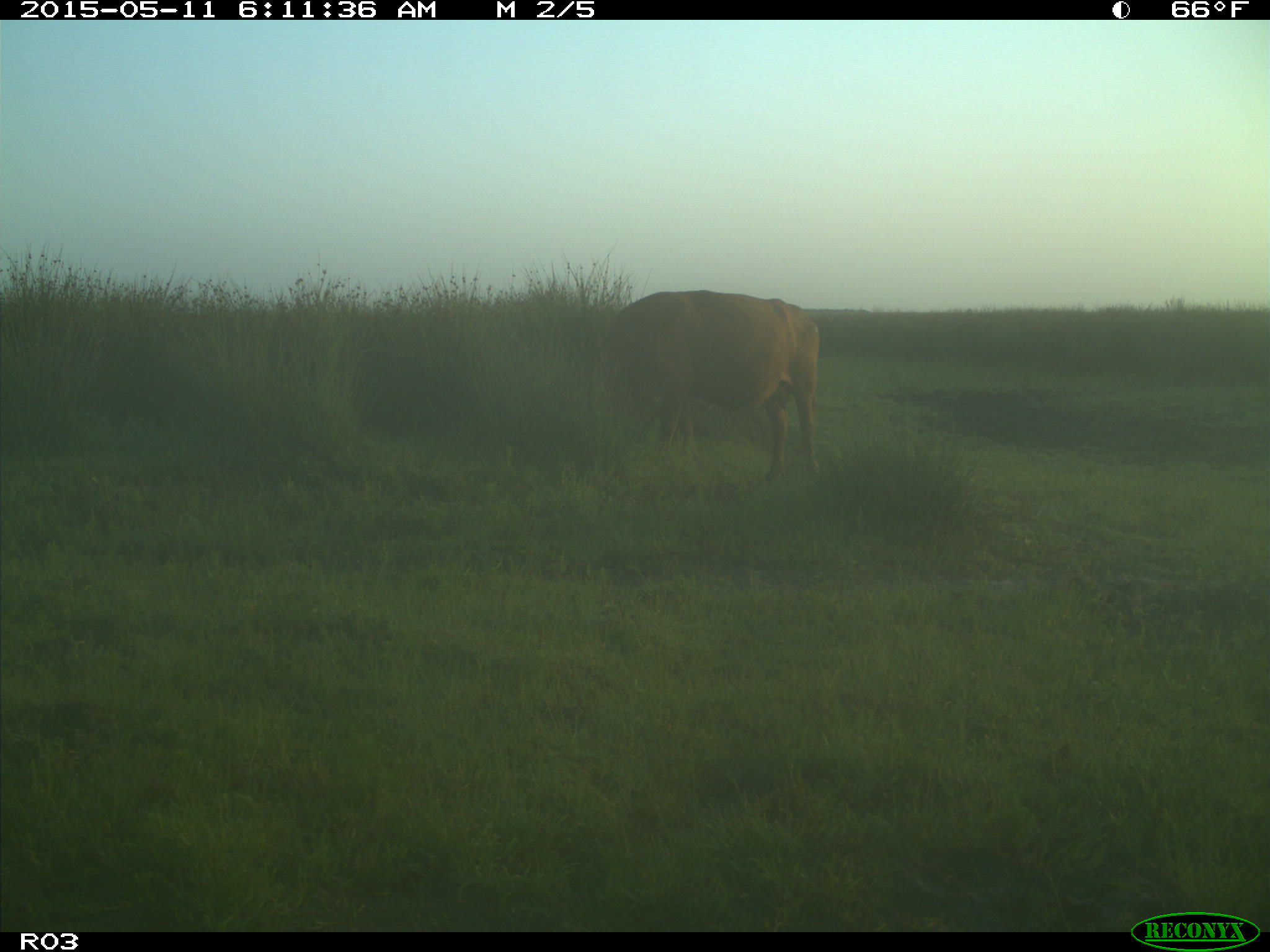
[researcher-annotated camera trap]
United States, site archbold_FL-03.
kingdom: Animalia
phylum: Chordata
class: Mammalia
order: Artiodactyla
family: Bovidae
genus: Bos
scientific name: Bos taurus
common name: domestic cow